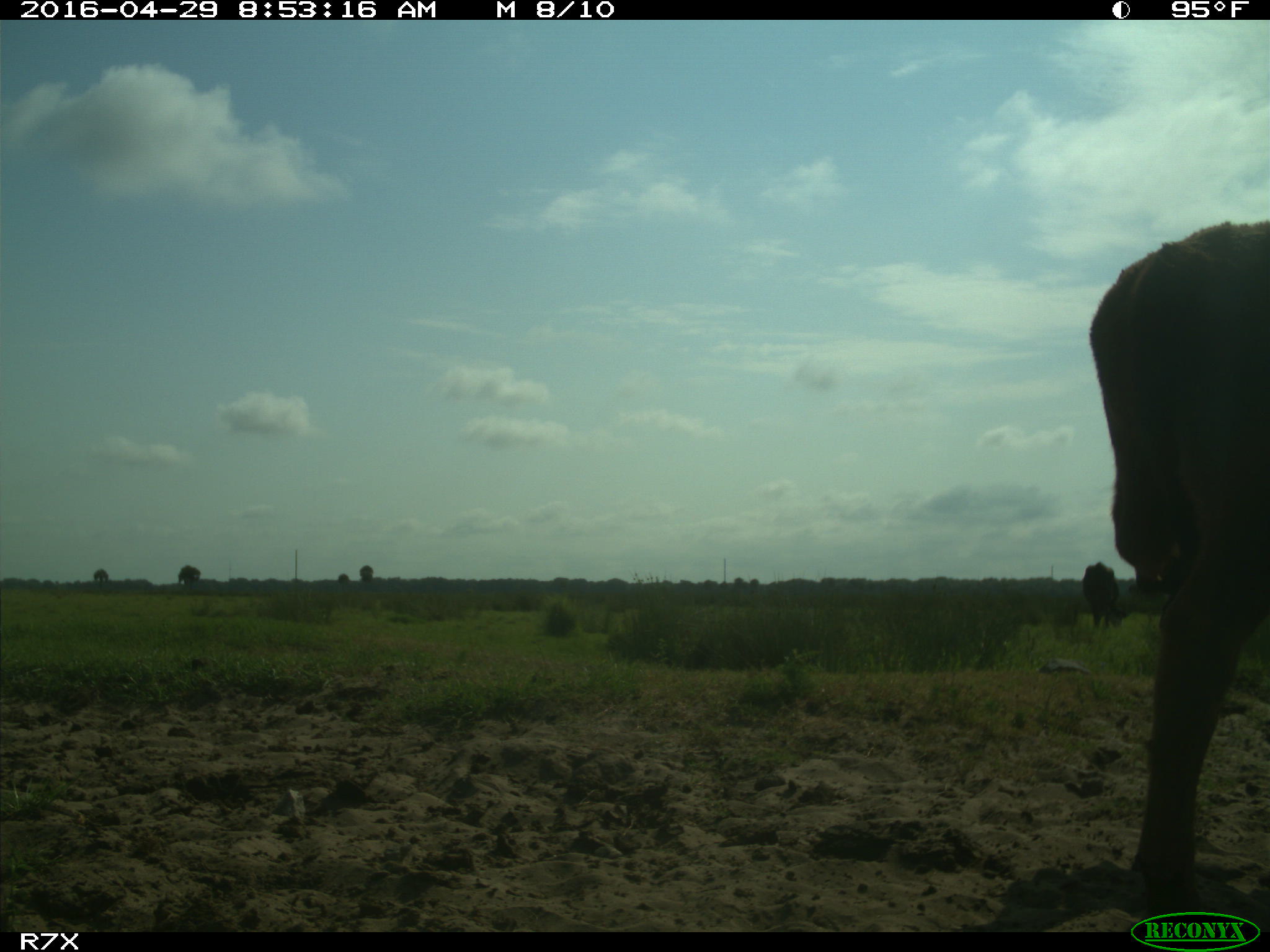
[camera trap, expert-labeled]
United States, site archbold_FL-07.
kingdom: Animalia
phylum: Chordata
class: Mammalia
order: Artiodactyla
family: Bovidae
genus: Bos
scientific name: Bos taurus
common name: domestic cow